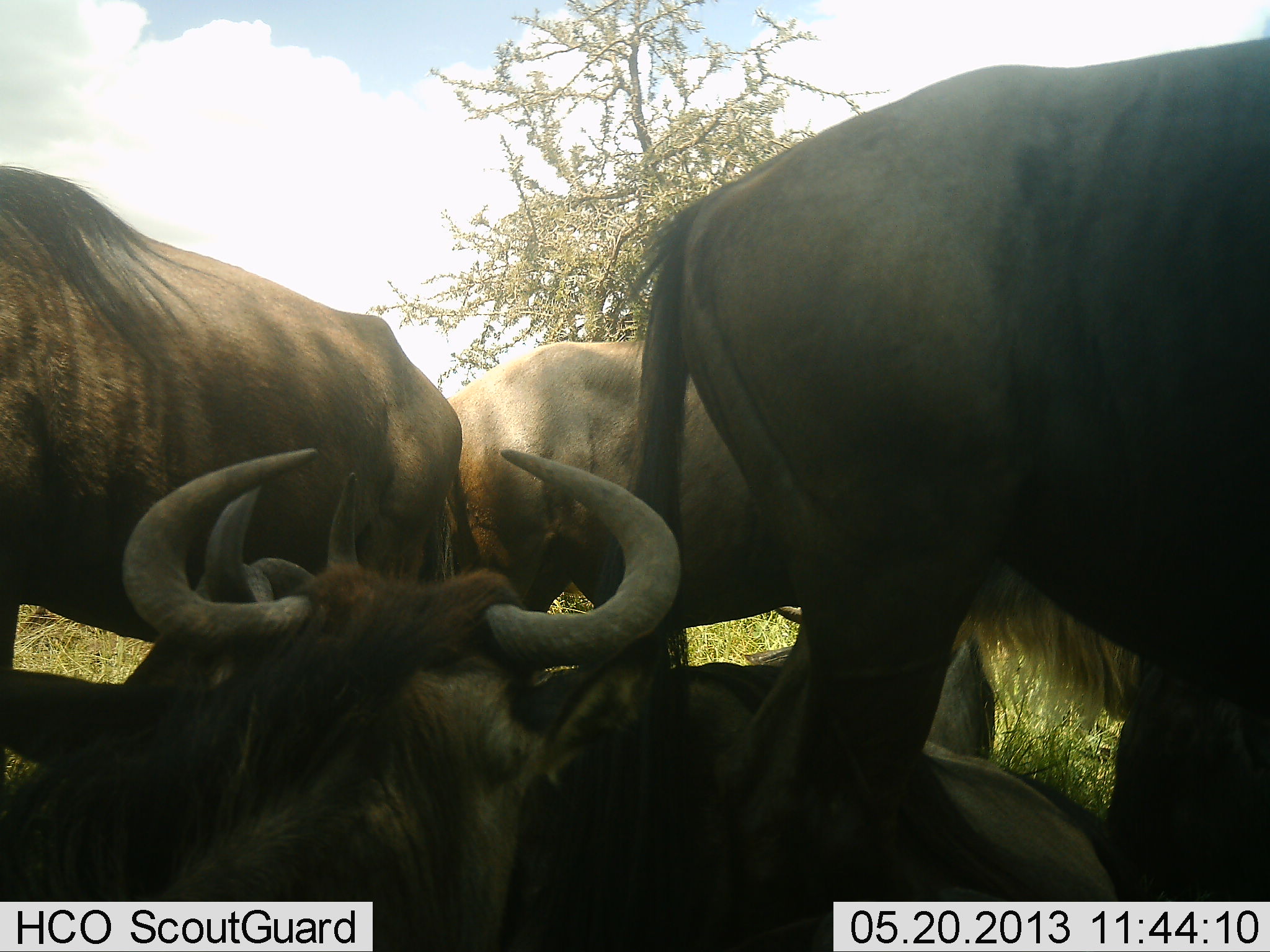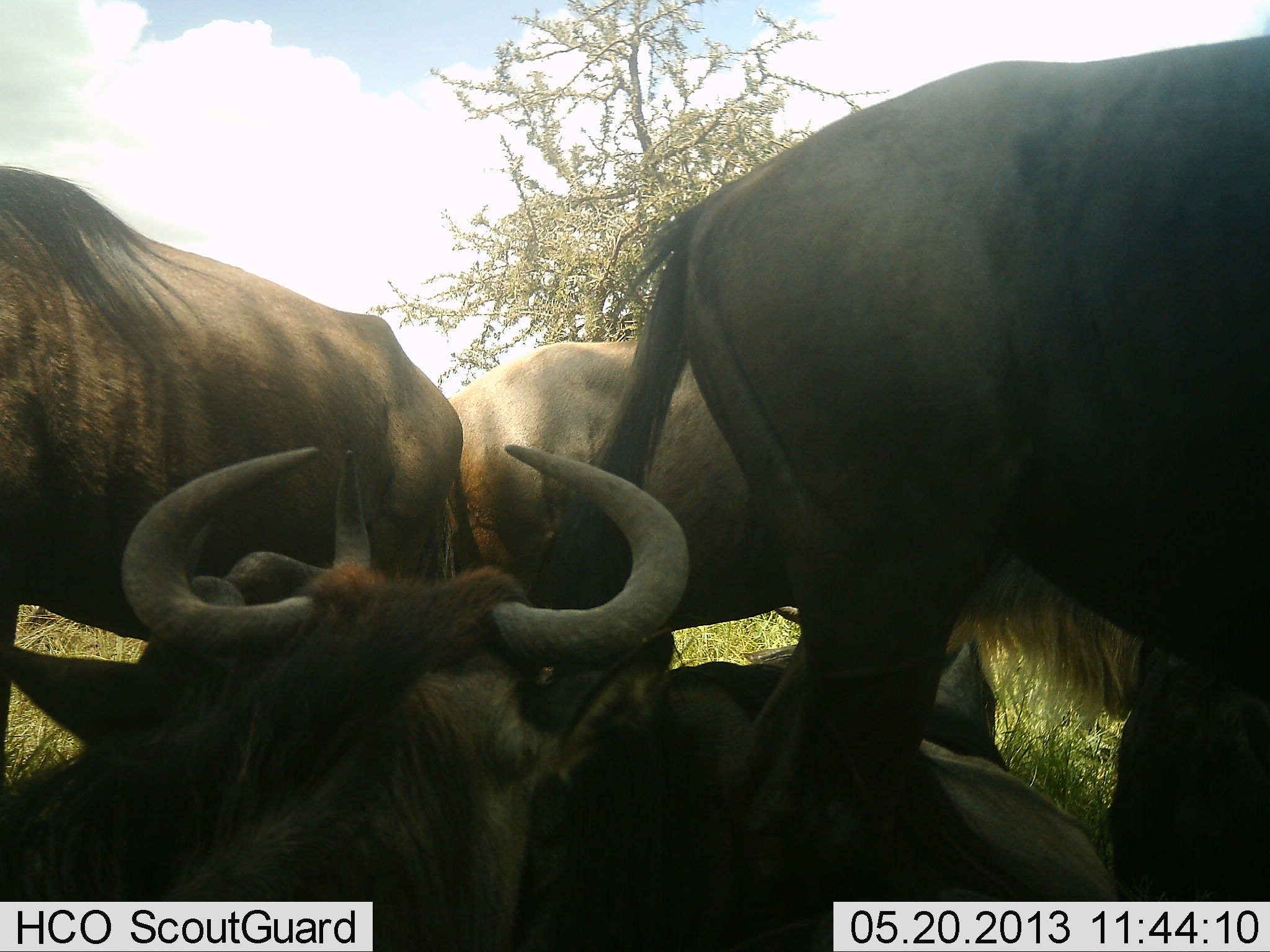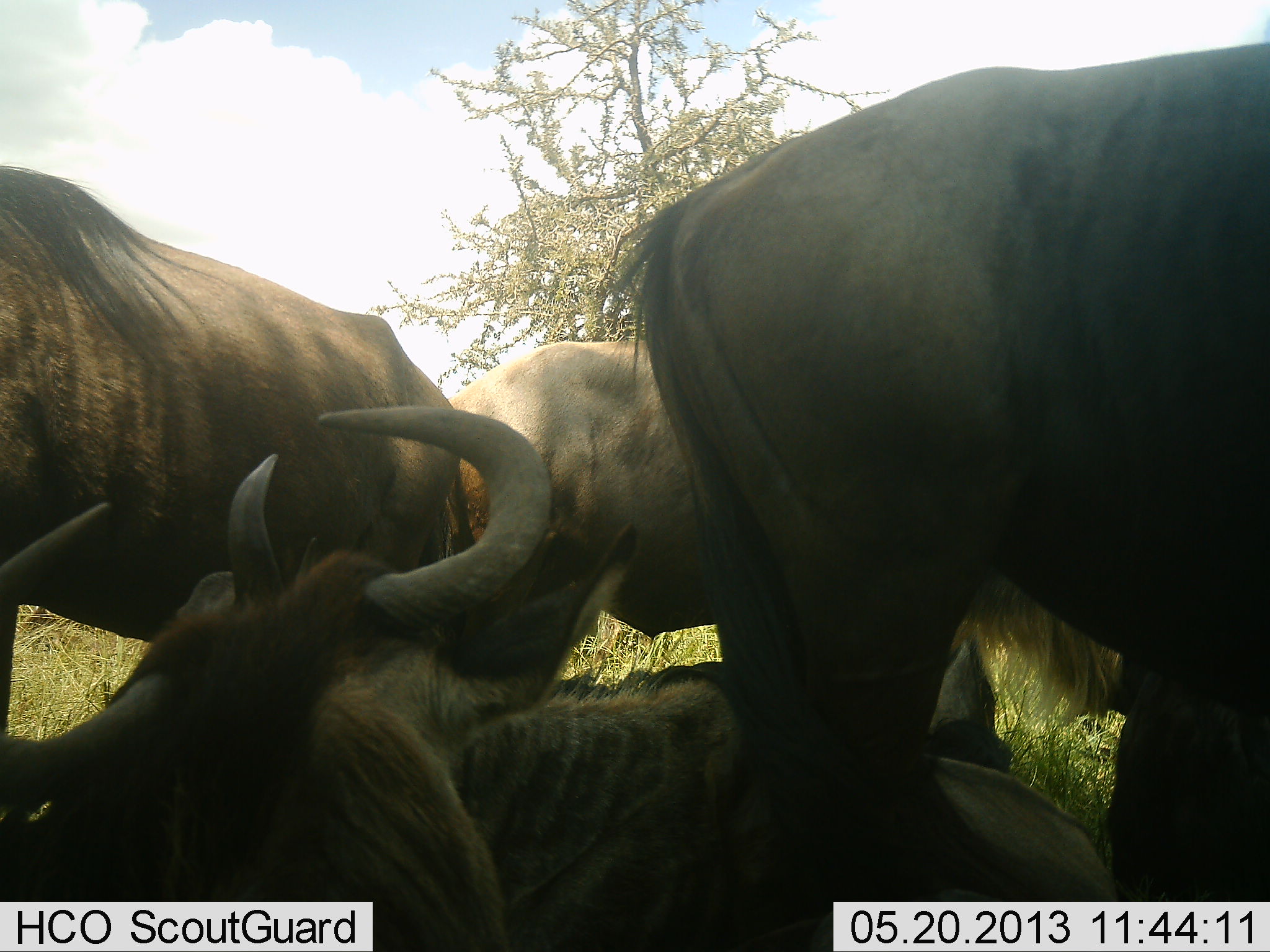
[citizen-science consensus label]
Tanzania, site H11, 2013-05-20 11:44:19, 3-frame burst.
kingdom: Animalia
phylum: Chordata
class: Mammalia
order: Artiodactyla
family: Bovidae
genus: Connochaetes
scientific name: Connochaetes taurinus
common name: blue wildebeest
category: wildebeest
Wildebeest (blue wildebeest) (Connochaetes taurinus), count 6. Behavior (volunteer vote fractions): standing 80%, resting 90%, moving 0%, interacting 20%. Young present (vote fraction): 0%. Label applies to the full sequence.